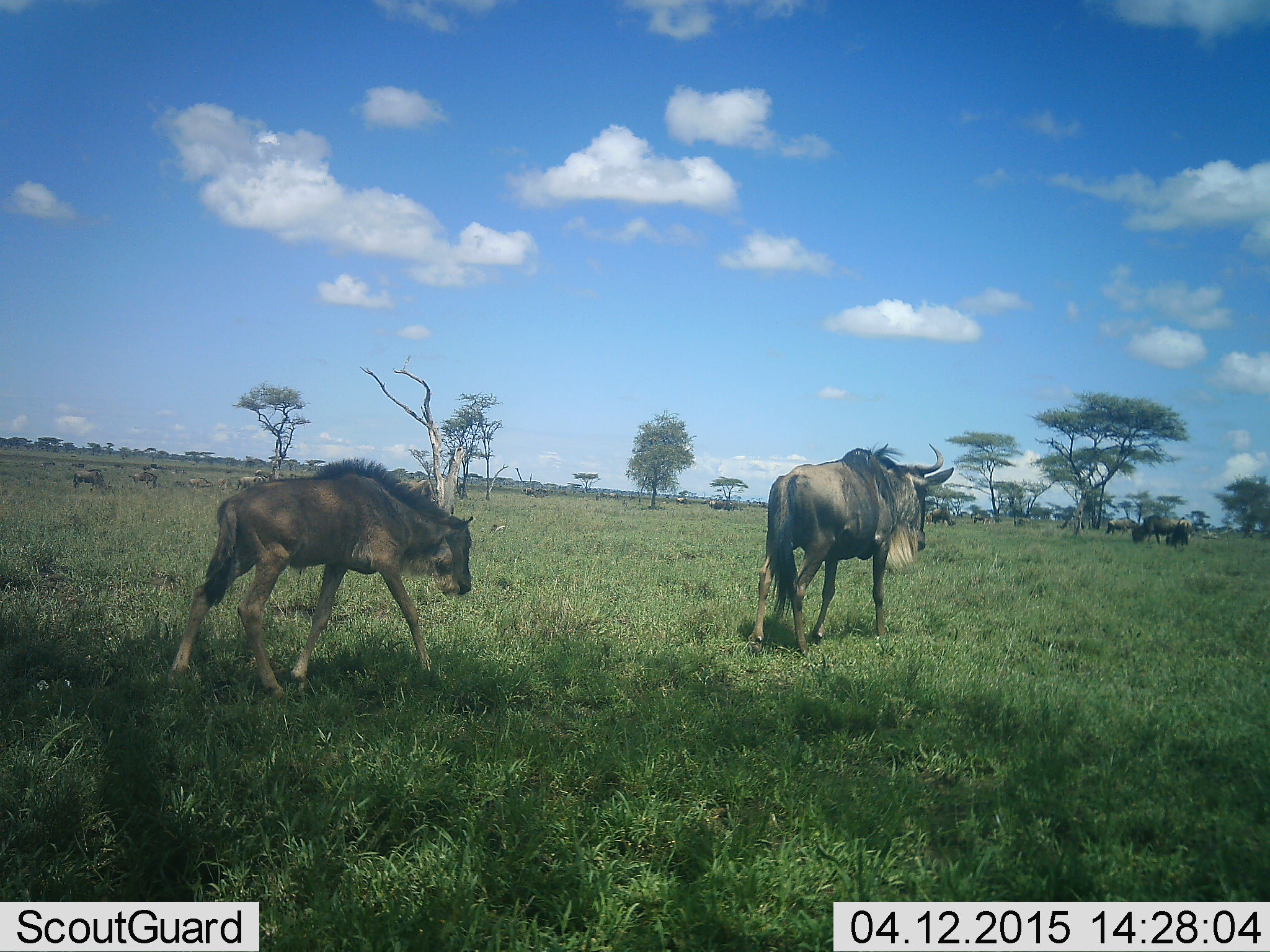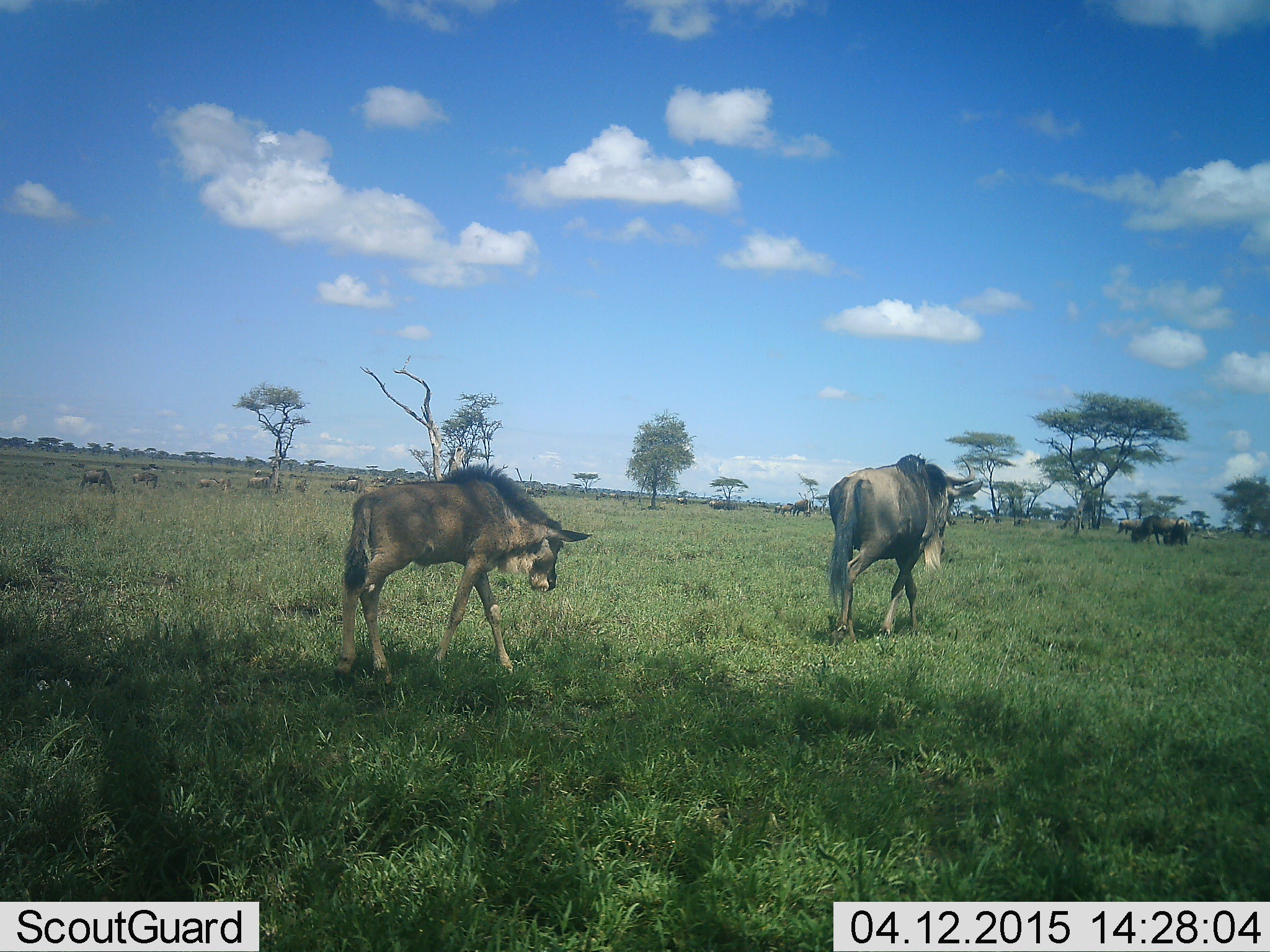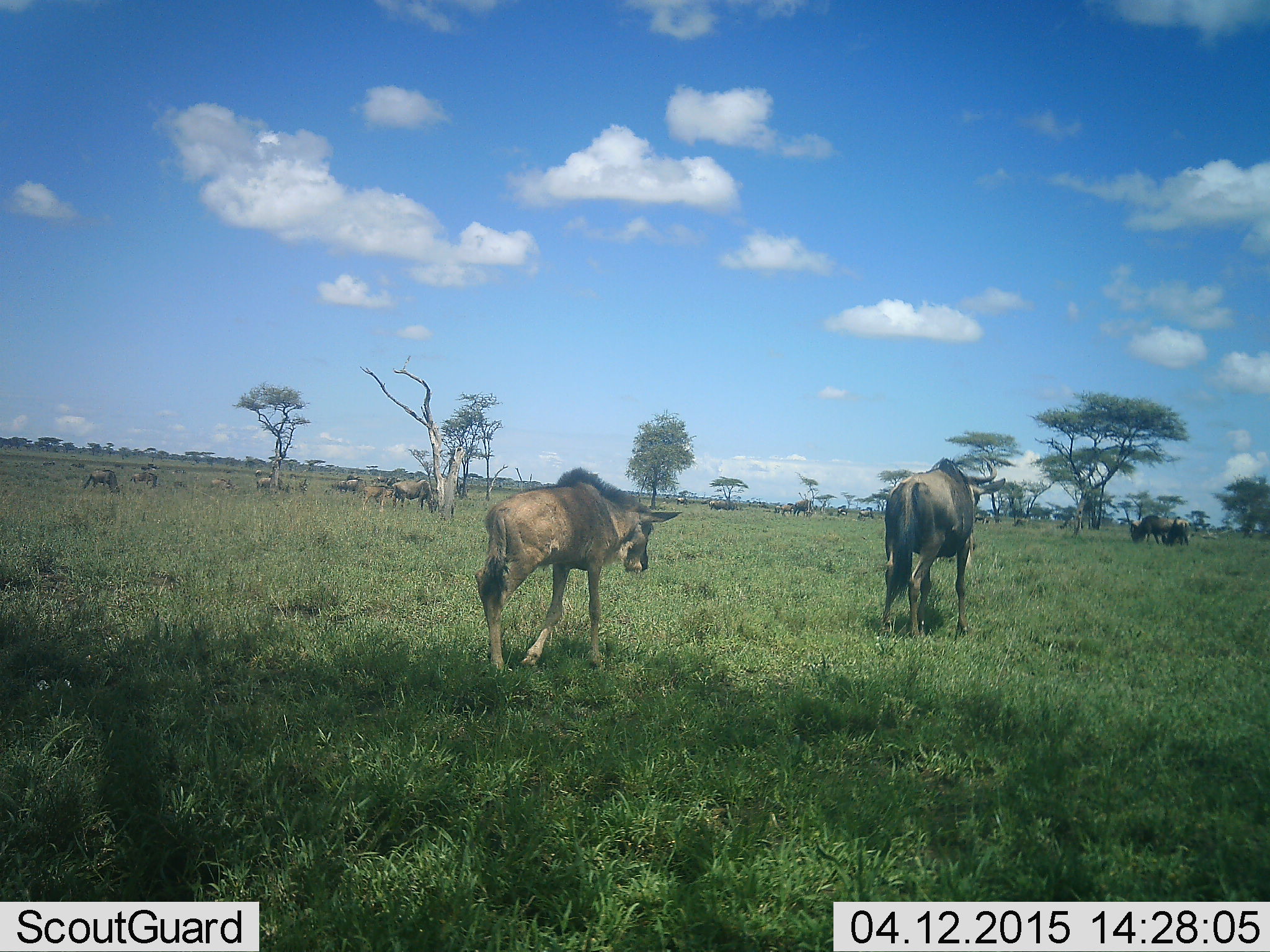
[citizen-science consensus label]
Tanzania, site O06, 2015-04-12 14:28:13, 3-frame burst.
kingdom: Animalia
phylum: Chordata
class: Mammalia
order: Artiodactyla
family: Bovidae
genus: Connochaetes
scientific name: Connochaetes taurinus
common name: blue wildebeest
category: wildebeest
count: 11-50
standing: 20%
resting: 10%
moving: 100%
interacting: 0%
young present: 50%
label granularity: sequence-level